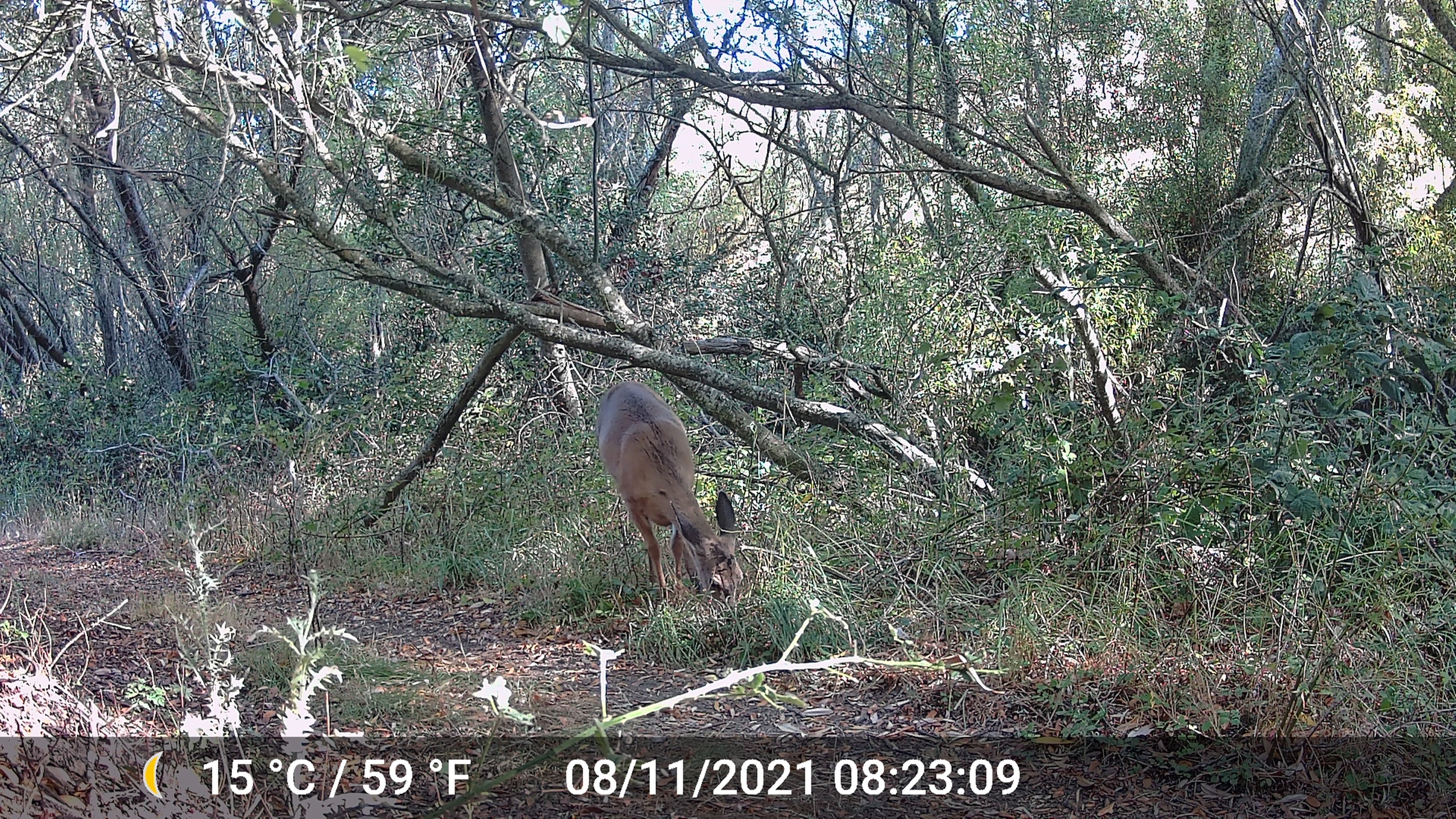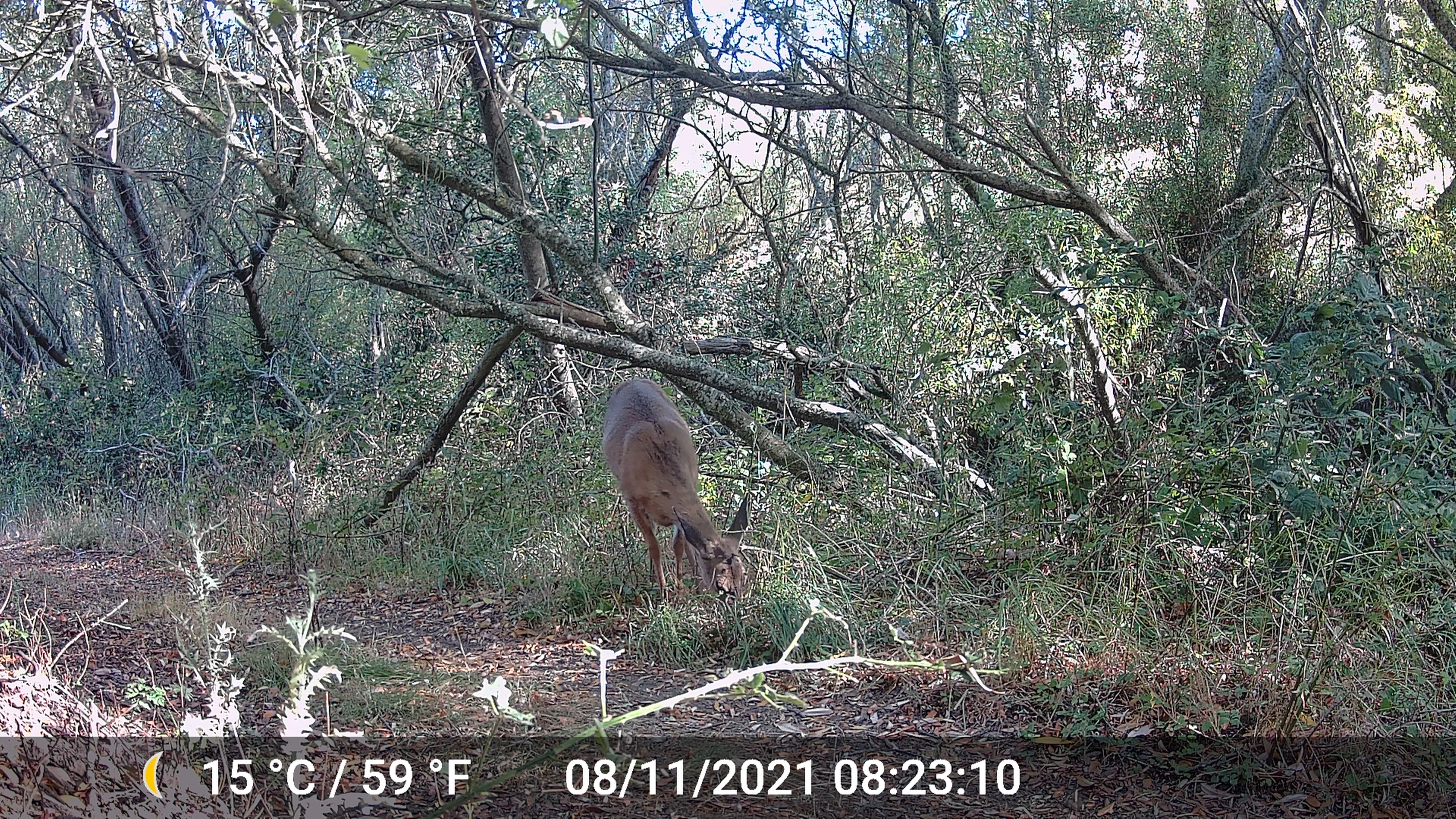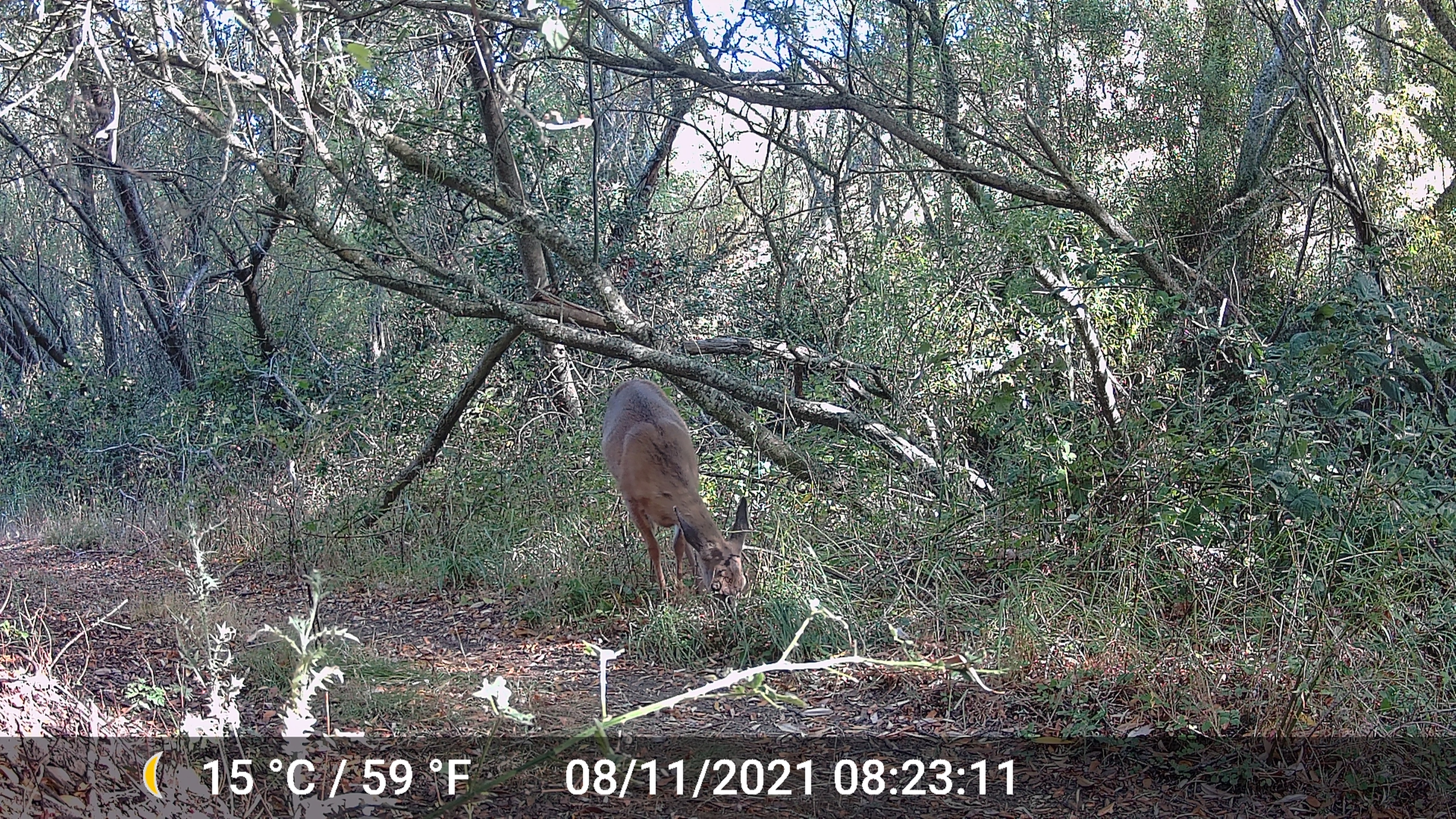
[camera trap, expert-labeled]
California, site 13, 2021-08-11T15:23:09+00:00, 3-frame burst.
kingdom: Animalia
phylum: Chordata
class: Mammalia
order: Artiodactyla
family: Cervidae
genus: Odocoileus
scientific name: Odocoileus hemionus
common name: mule deer